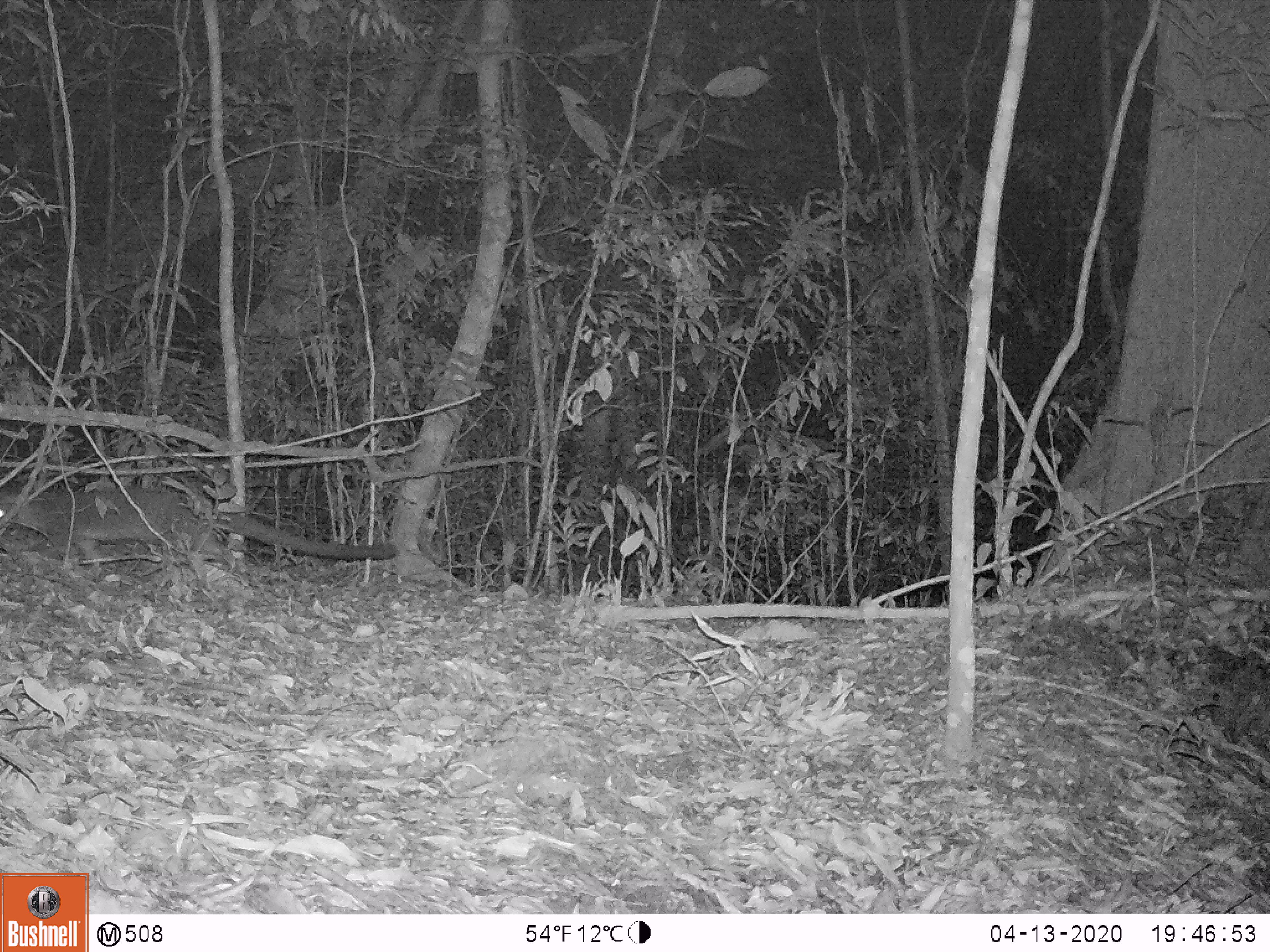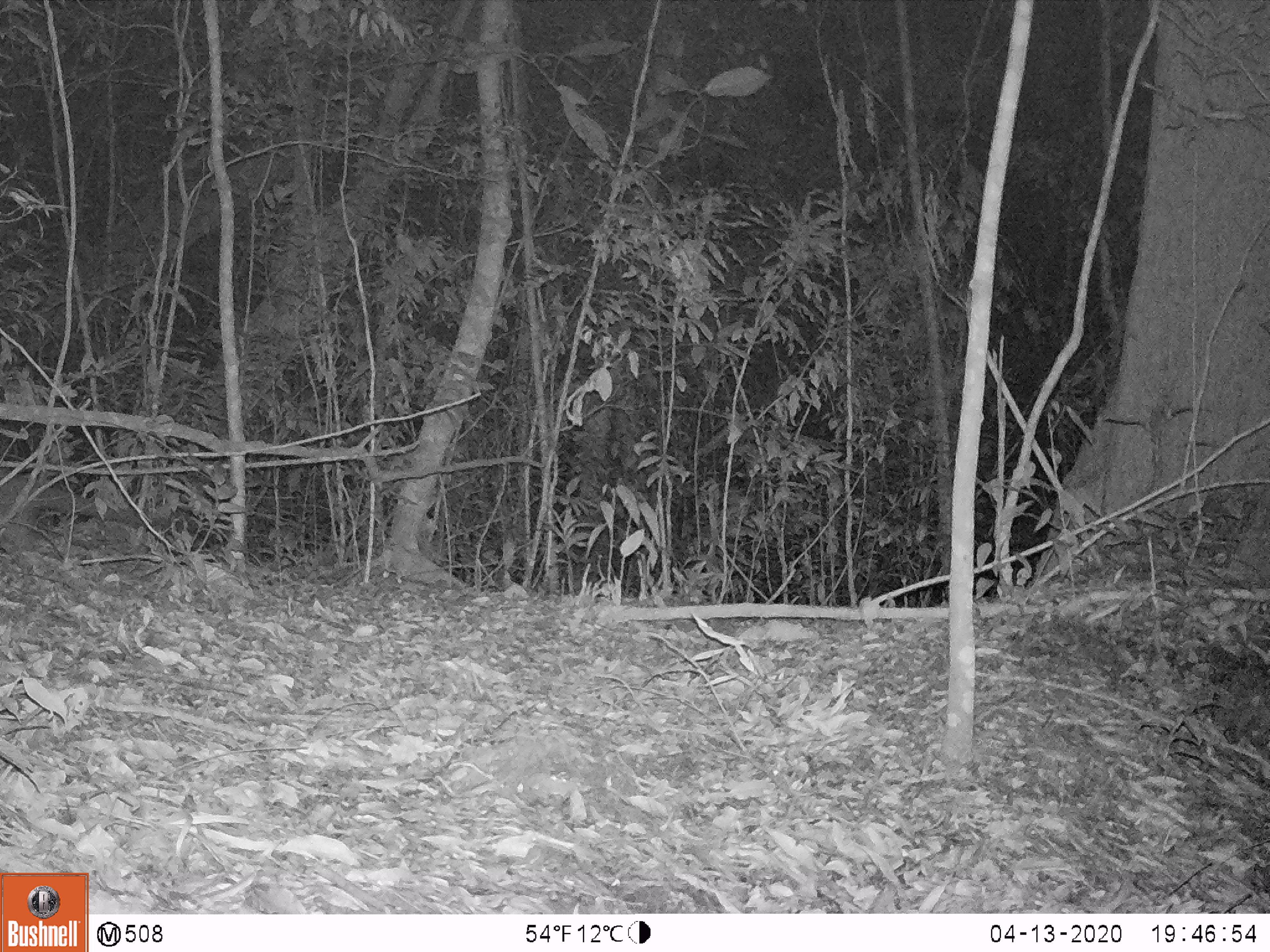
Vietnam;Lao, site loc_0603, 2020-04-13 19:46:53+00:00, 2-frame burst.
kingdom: Animalia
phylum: Chordata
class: Mammalia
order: Carnivora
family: Viverridae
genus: Paguma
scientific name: Paguma larvata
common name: masked palm civet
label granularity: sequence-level